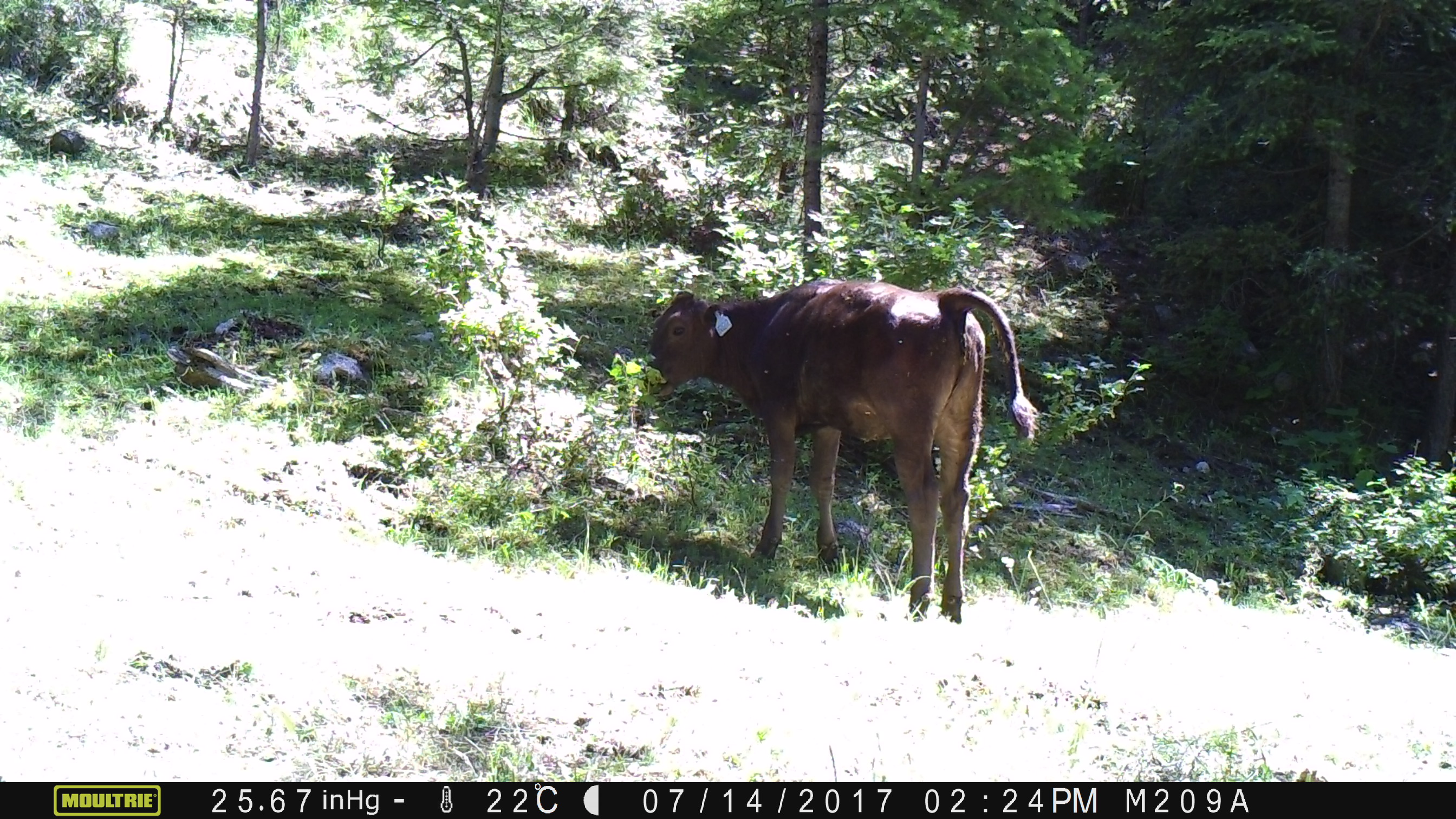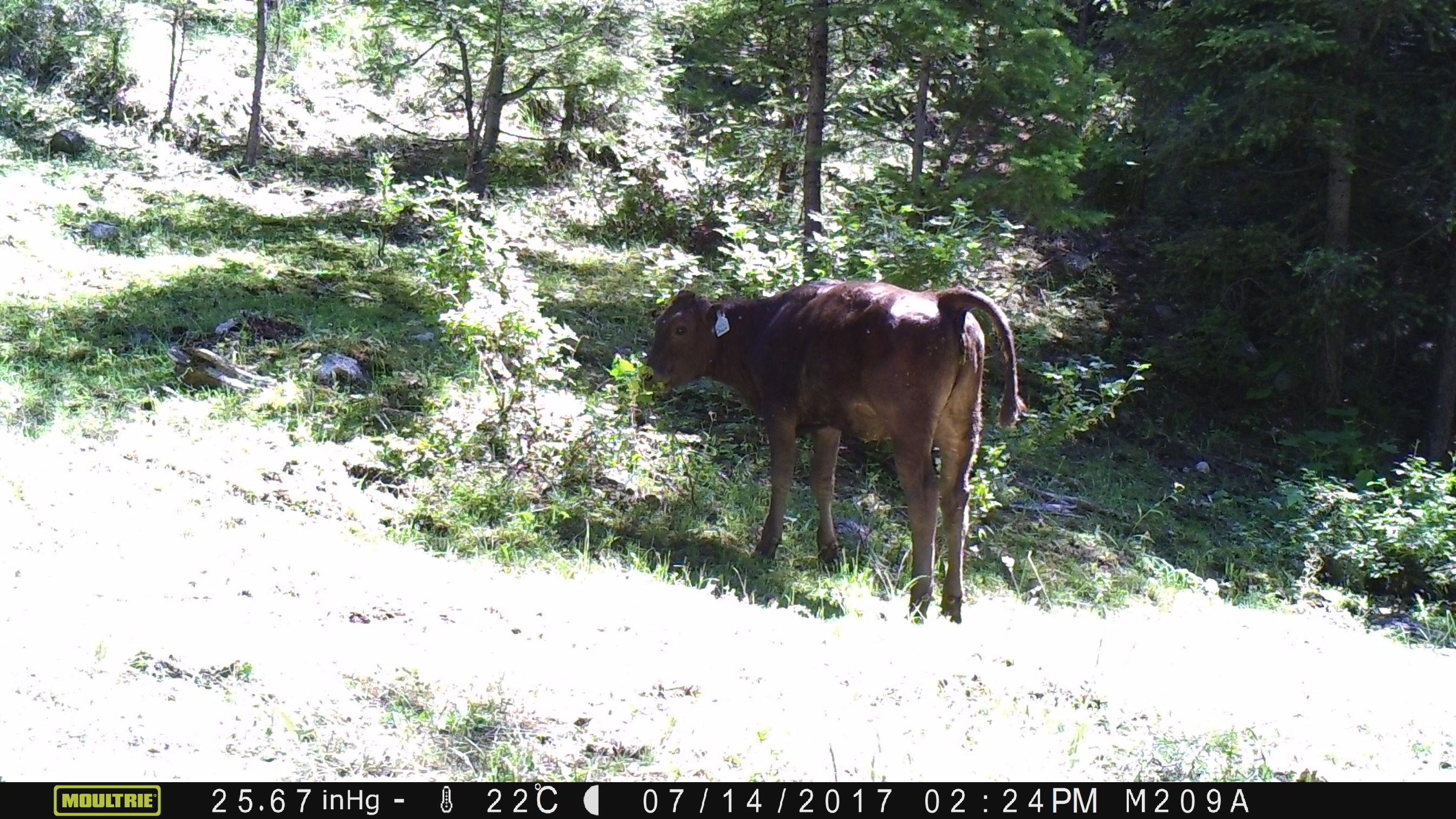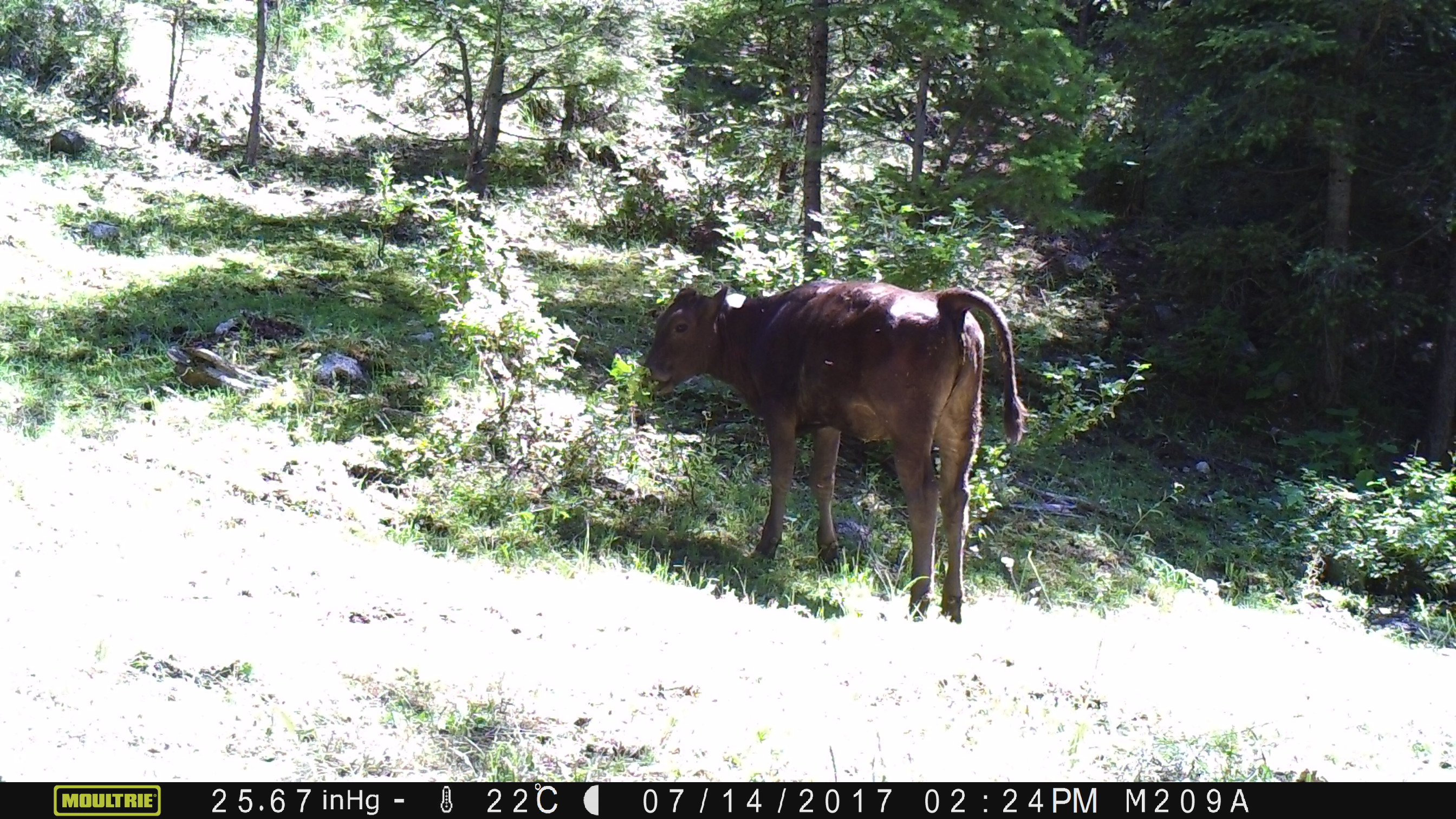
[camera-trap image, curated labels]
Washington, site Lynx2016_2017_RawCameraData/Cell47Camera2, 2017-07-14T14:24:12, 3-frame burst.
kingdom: Animalia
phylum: Chordata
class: Mammalia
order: Artiodactyla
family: Bovidae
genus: Bos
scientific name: Bos taurus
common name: domestic cattle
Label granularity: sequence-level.